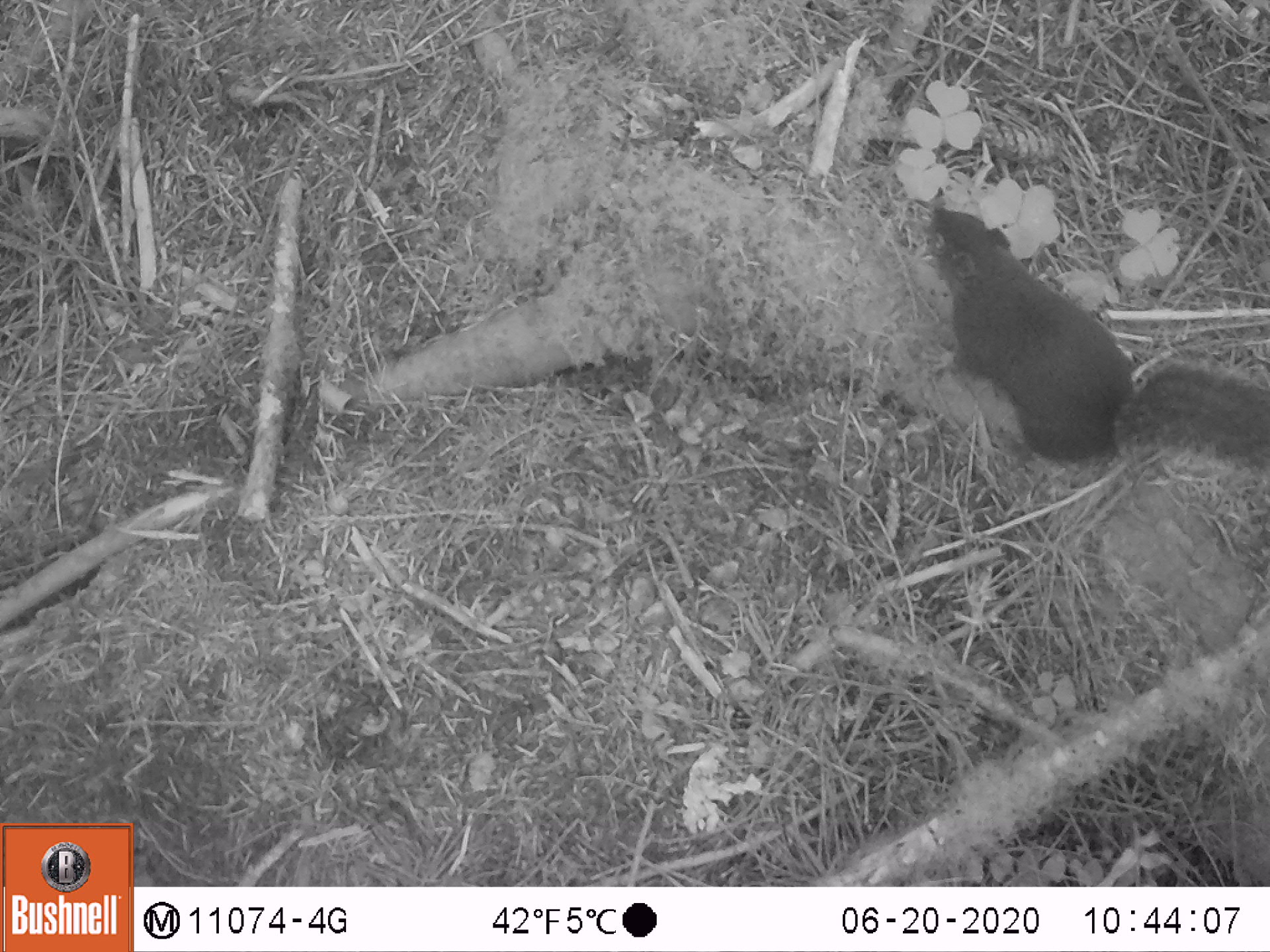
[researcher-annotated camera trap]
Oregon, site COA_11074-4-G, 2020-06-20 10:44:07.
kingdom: Animalia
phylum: Chordata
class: Mammalia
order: Rodentia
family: Sciuridae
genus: Tamiasciurus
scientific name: Tamiasciurus douglasii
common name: douglas squirrel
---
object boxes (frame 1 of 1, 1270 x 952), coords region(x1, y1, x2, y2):
douglas squirrel: region(921, 201, 1263, 482)